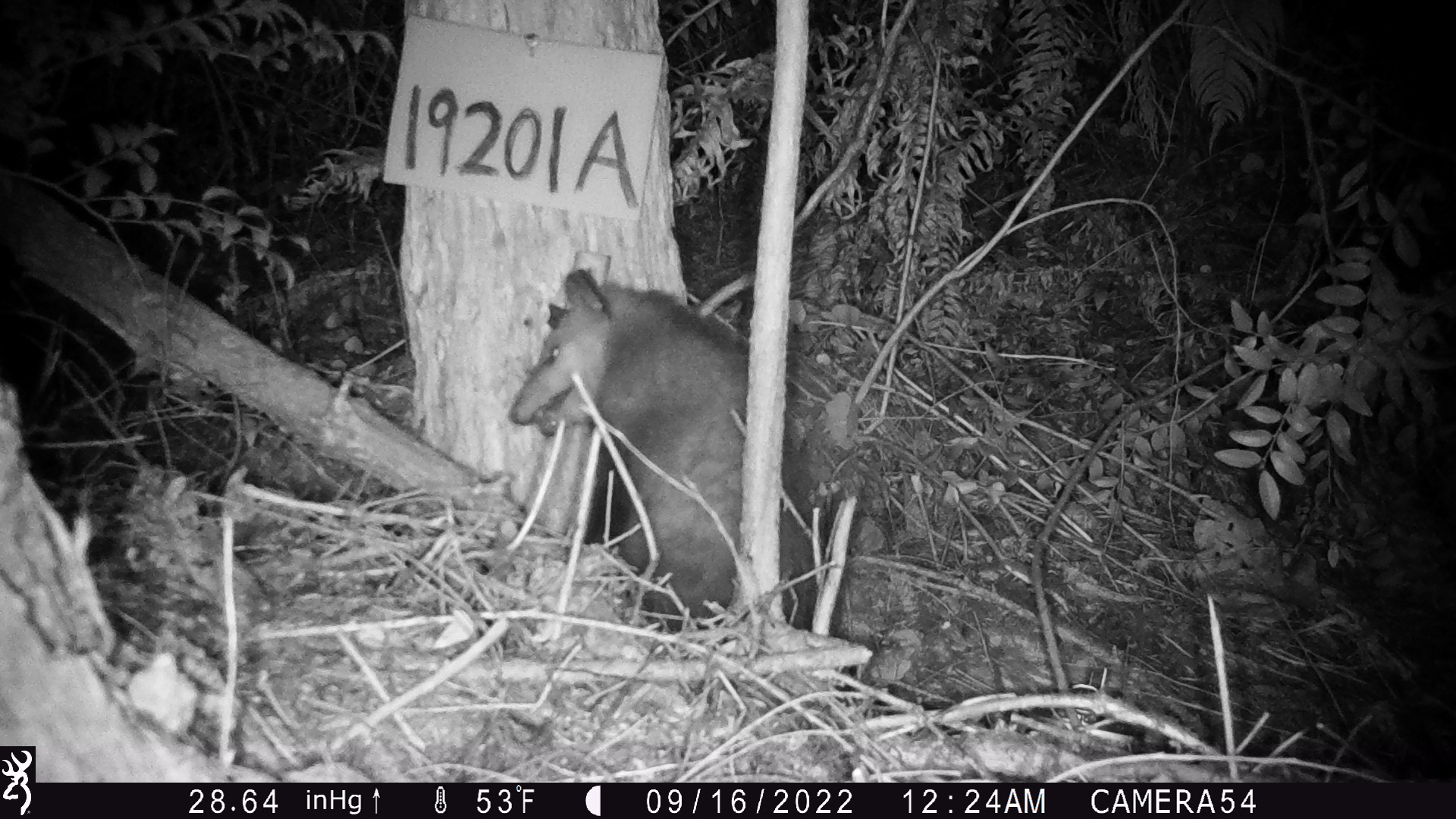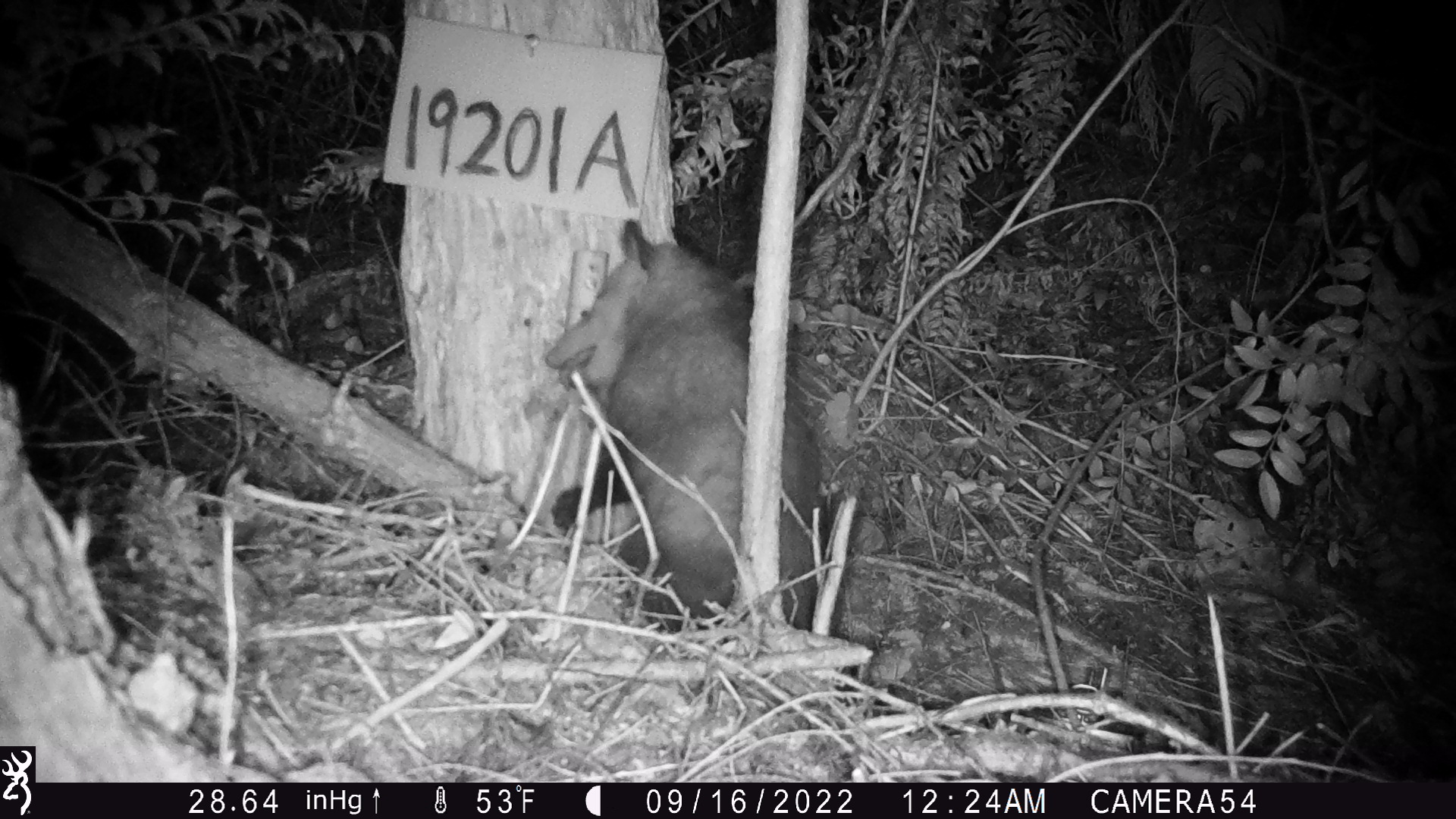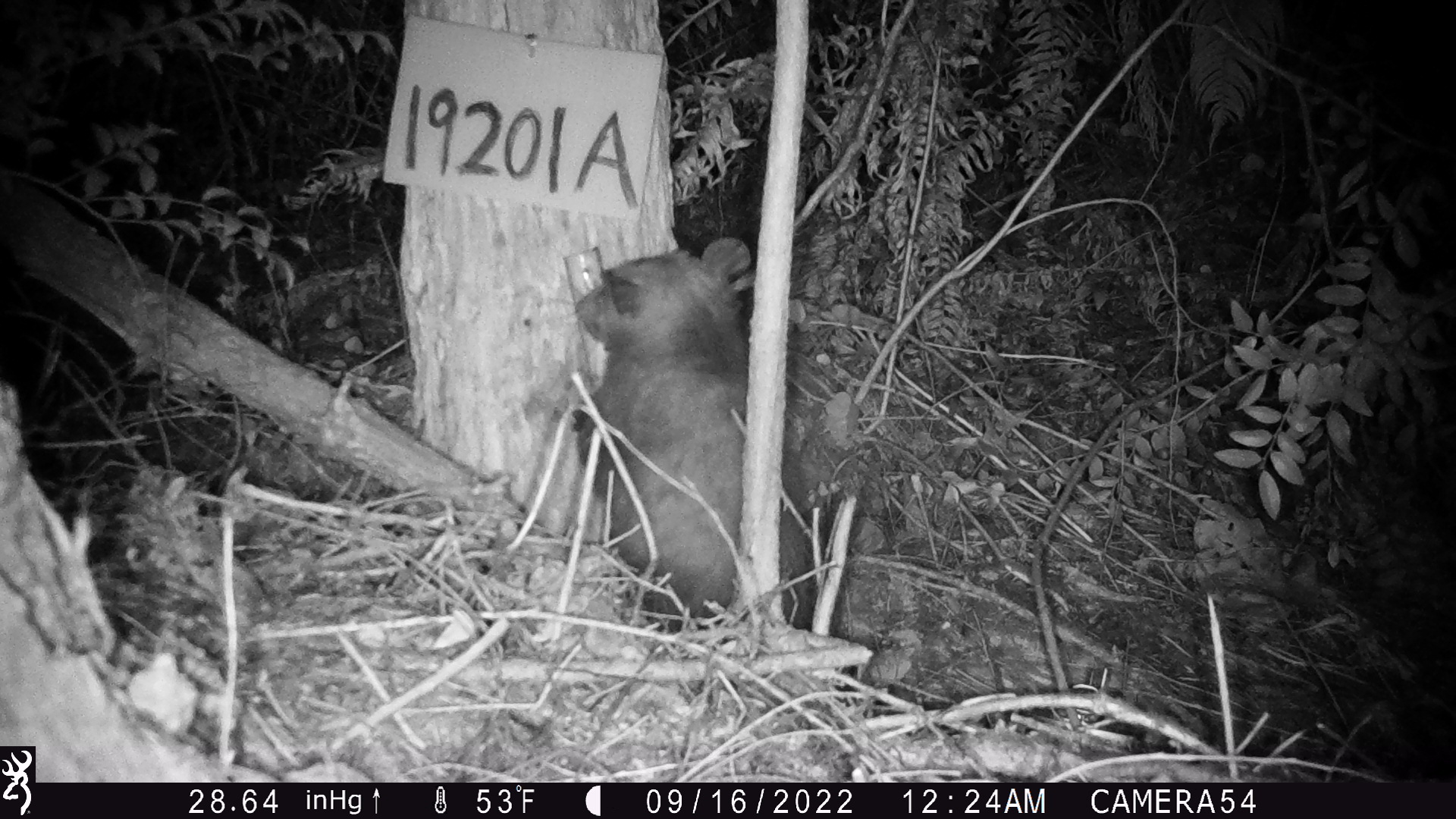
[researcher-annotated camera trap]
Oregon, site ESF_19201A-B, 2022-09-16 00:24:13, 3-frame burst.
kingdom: Animalia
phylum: Chordata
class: Mammalia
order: Didelphimorphia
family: Didelphidae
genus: Didelphis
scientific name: Didelphis virginiana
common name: virginia opossum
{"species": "virginia opossum (Didelphis virginiana)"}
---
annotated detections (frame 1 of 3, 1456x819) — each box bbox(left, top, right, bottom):
virginia opossum: bbox(476, 258, 852, 653)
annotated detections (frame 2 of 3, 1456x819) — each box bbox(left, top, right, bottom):
virginia opossum: bbox(510, 197, 840, 647)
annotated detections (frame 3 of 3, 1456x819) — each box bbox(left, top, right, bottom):
virginia opossum: bbox(558, 225, 867, 666)